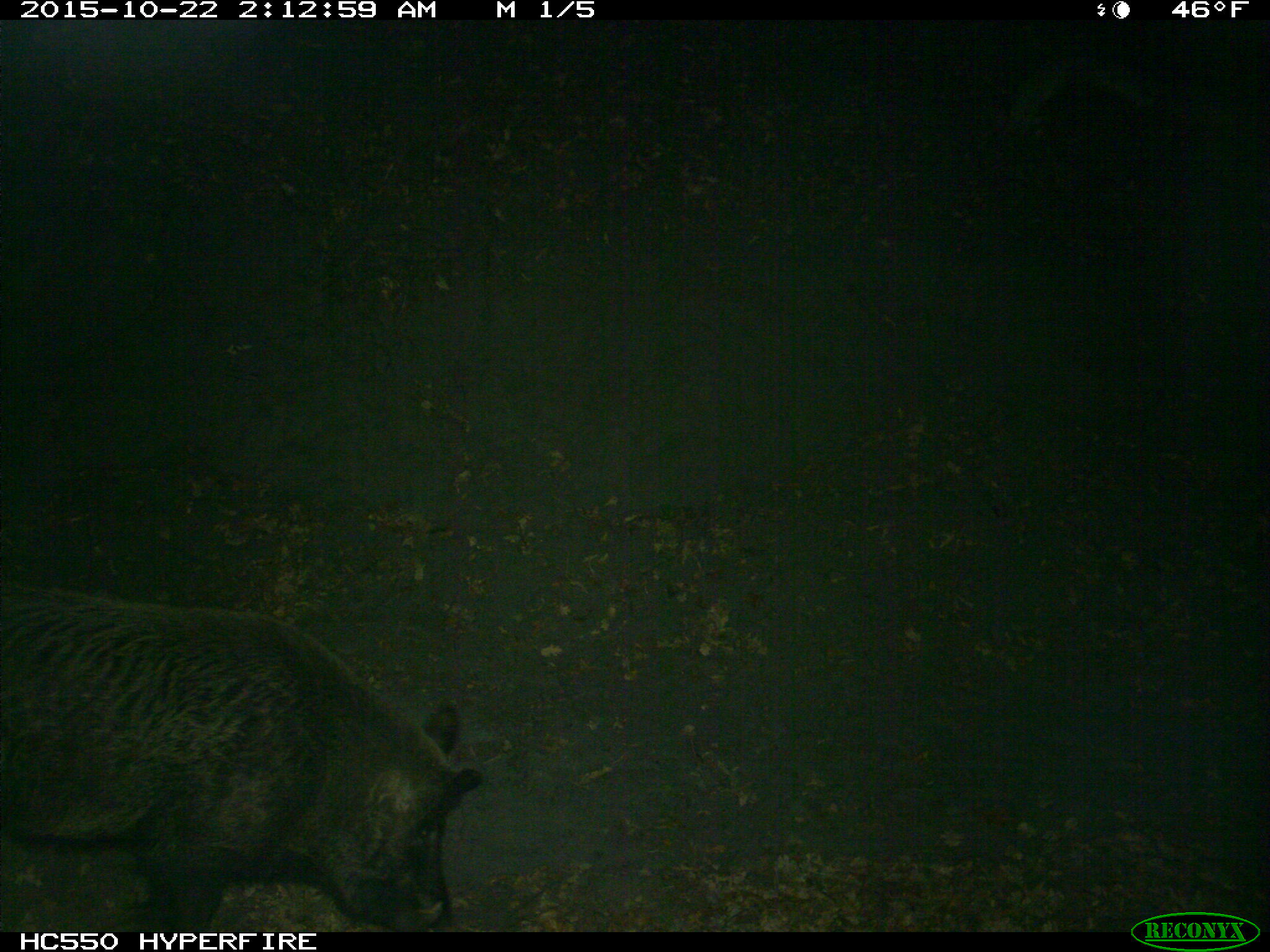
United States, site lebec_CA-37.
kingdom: Animalia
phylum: Chordata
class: Mammalia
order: Artiodactyla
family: Suidae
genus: Sus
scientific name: Sus scrofa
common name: wild boar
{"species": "Sus scrofa (wild boar)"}